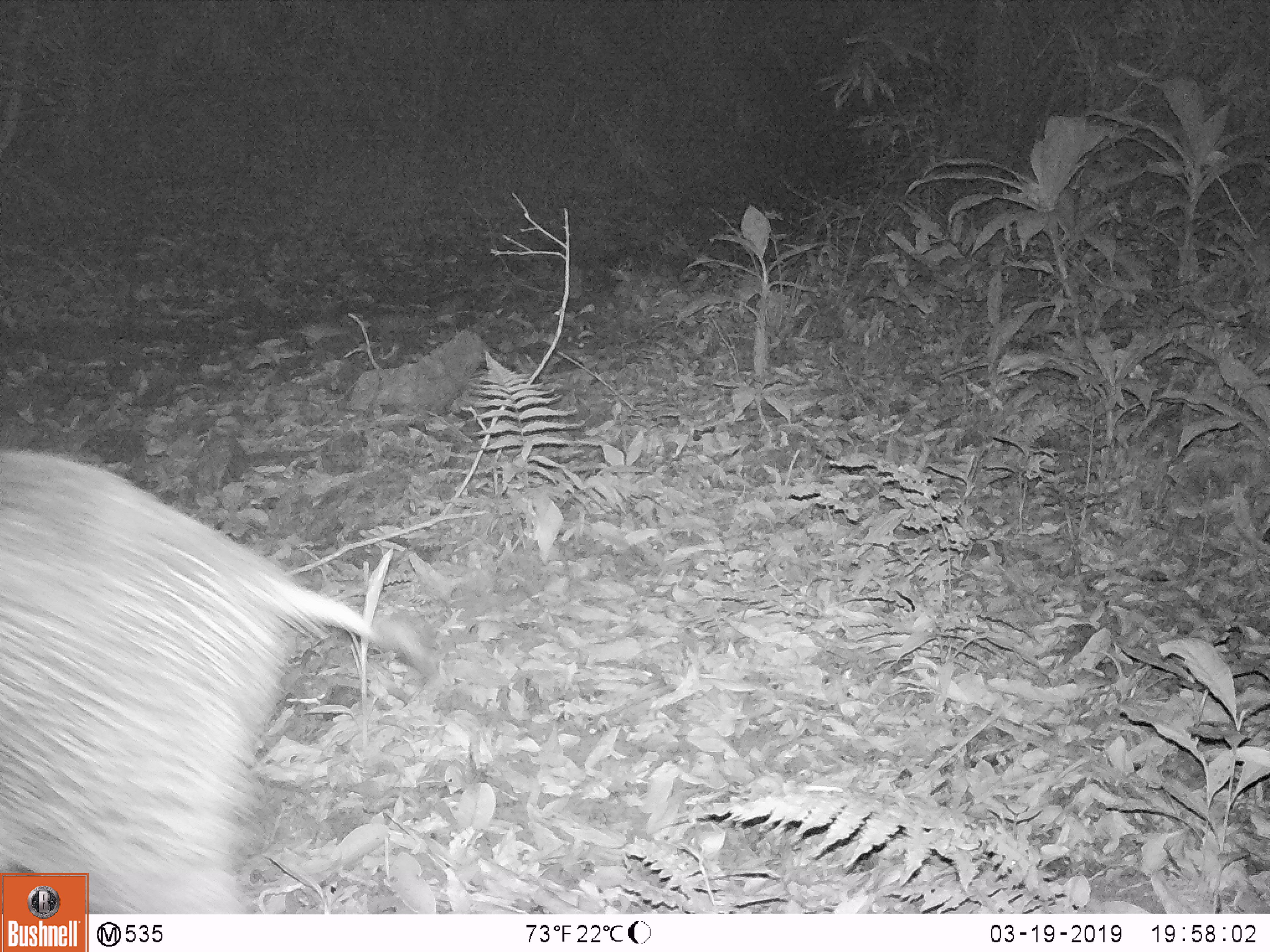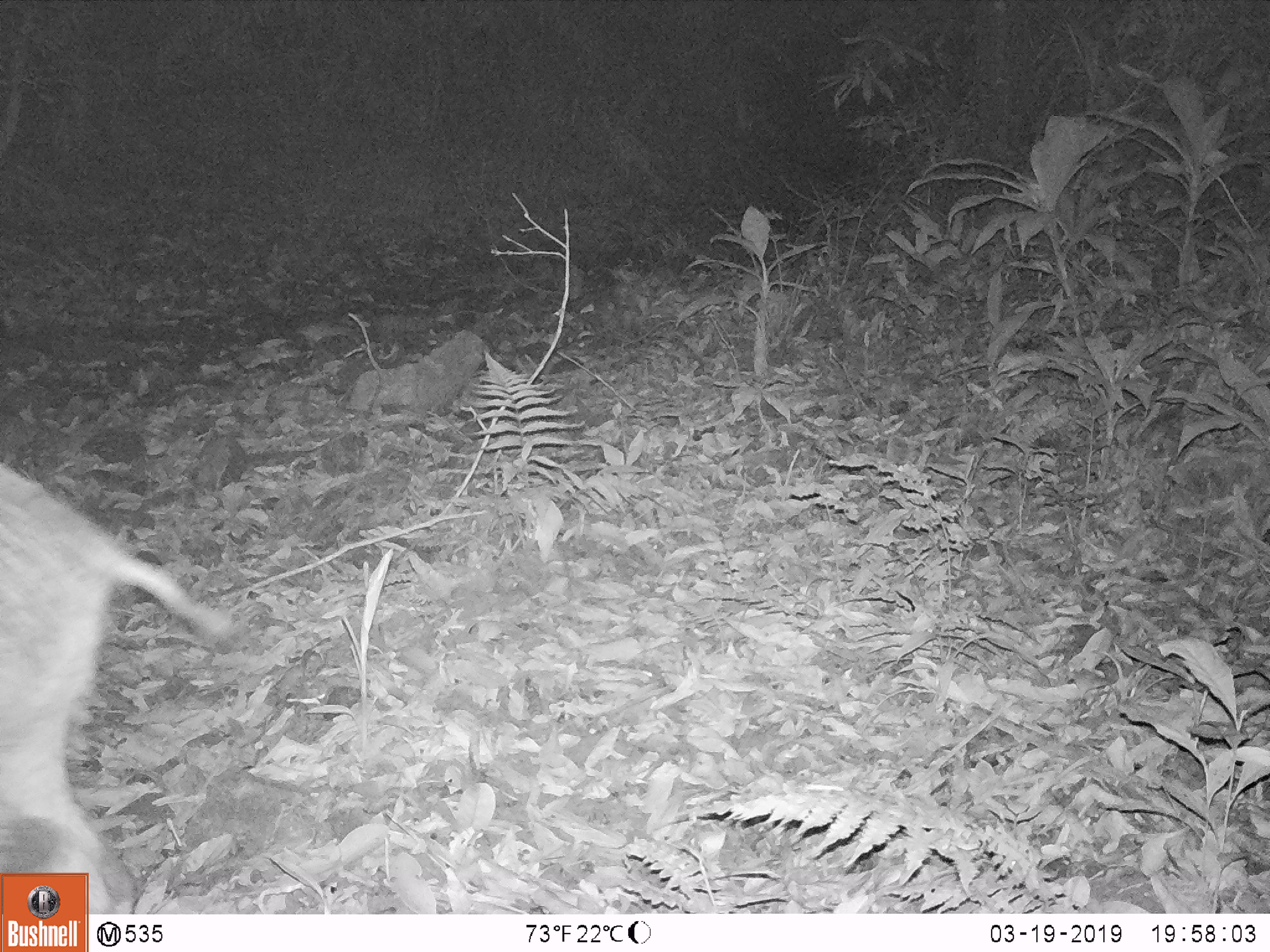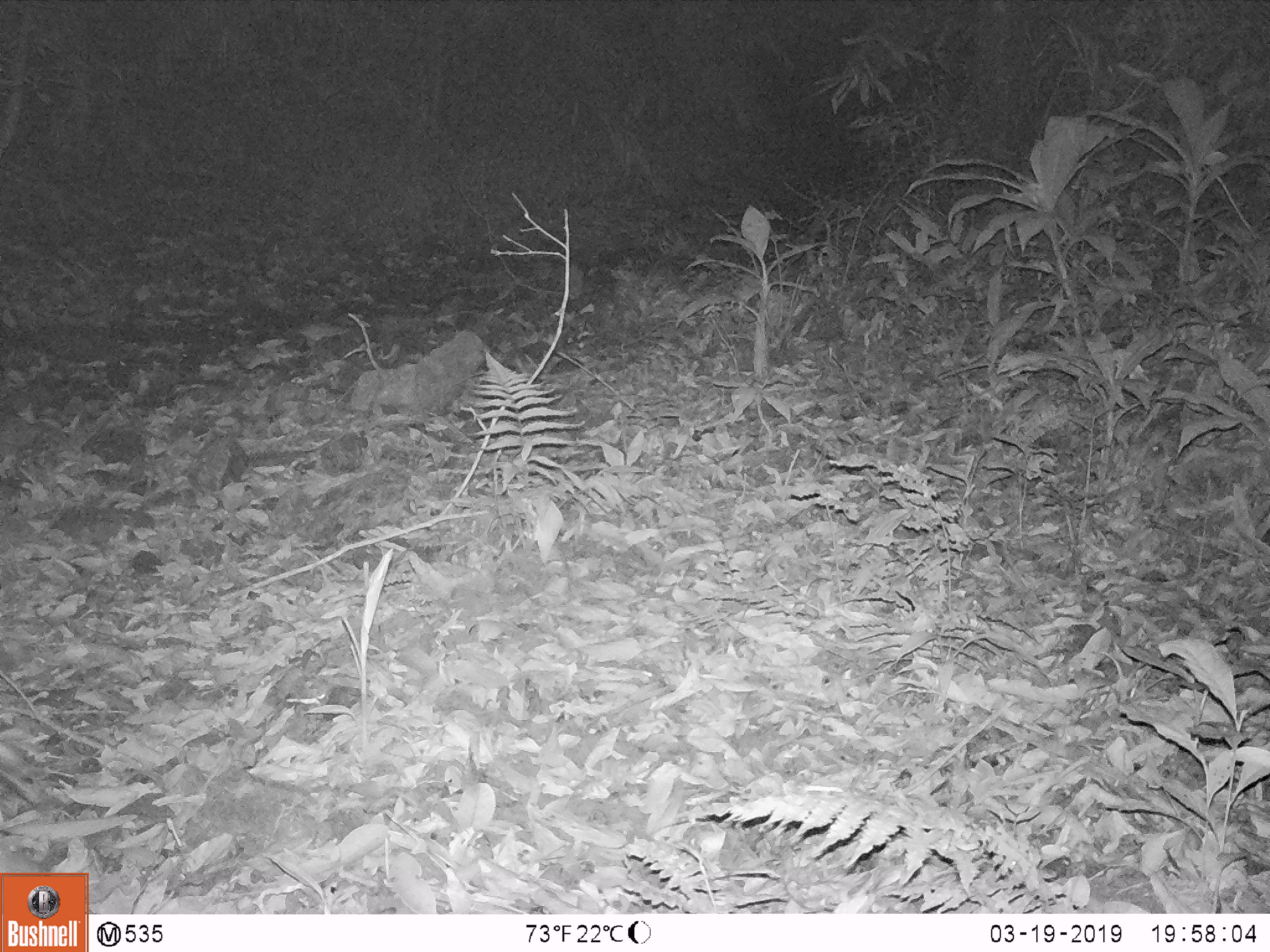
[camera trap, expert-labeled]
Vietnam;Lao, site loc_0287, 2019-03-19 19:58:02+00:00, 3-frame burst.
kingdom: Animalia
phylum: Chordata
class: Mammalia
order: Artiodactyla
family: Suidae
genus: Sus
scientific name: Sus scrofa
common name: eurasian wild pig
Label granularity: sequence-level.